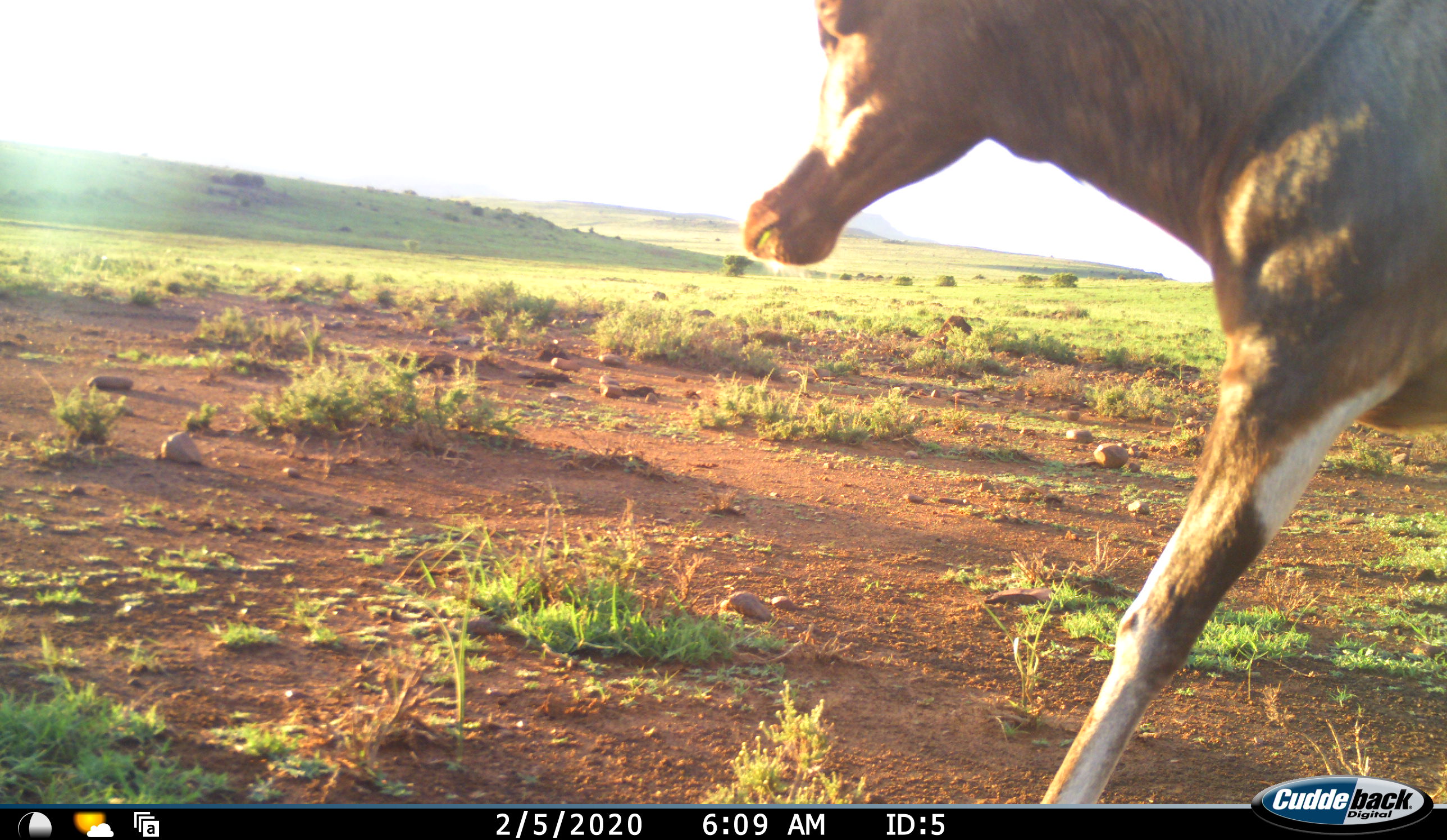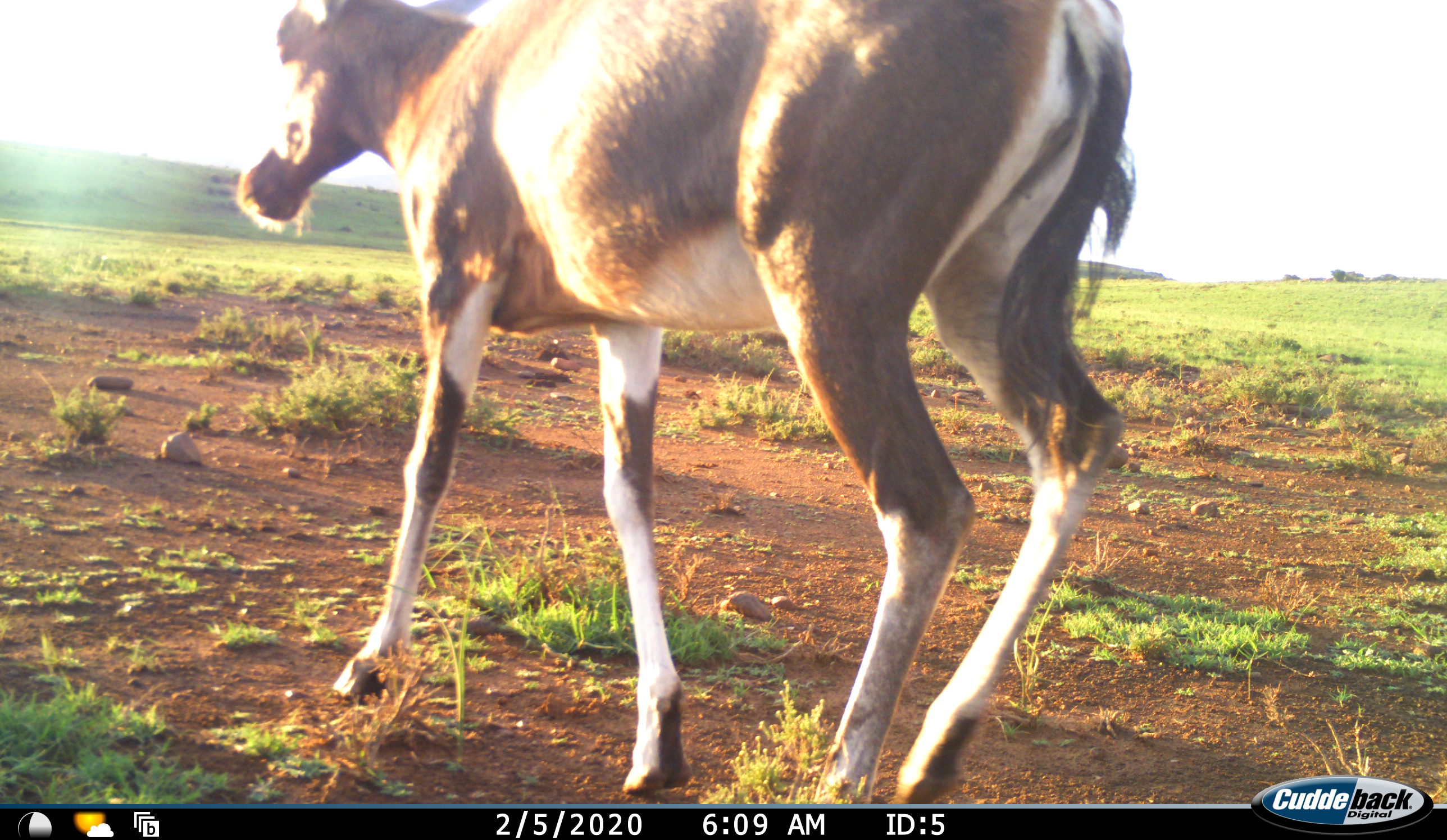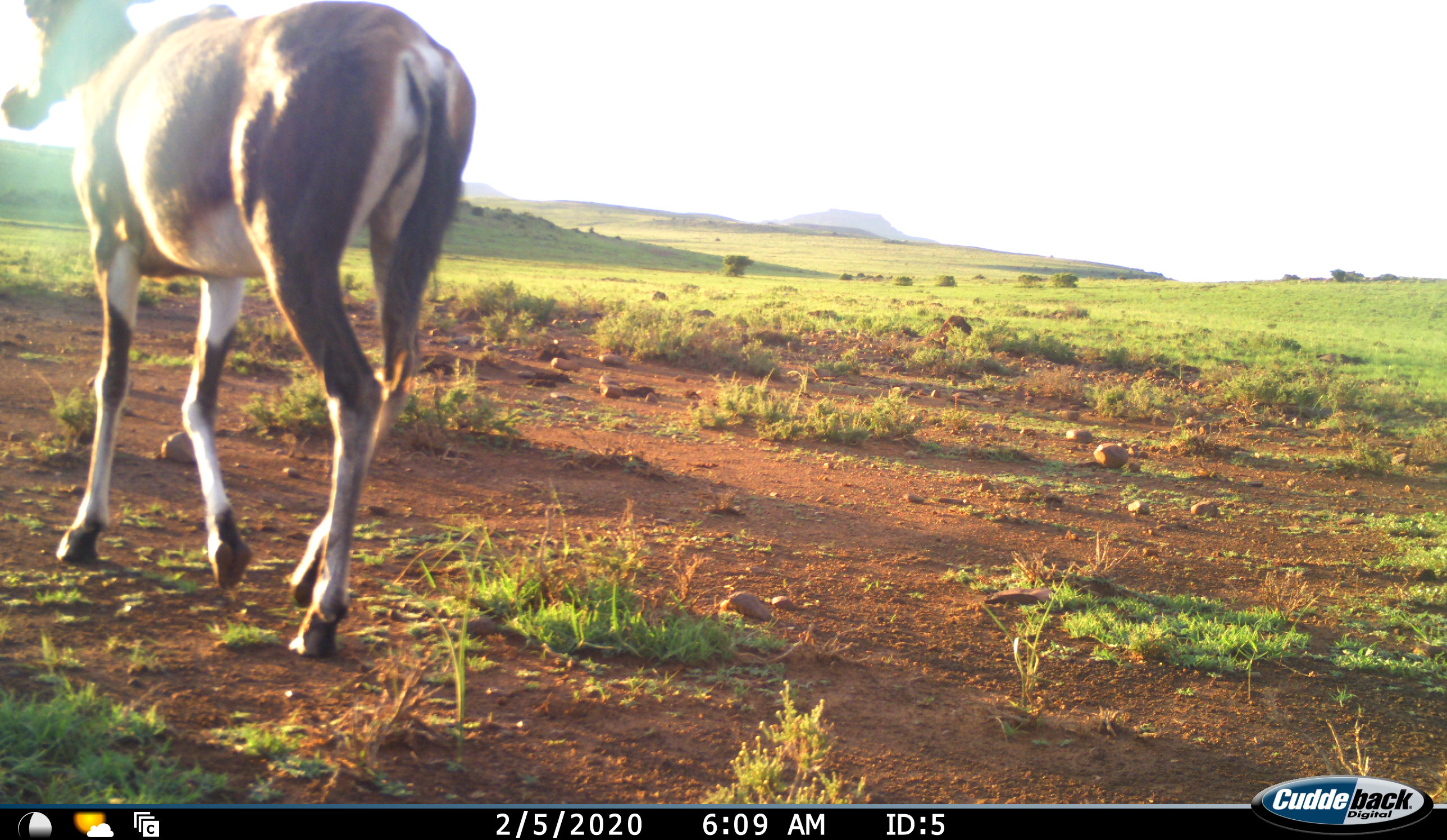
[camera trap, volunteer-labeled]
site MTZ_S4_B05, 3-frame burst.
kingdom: Animalia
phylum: Chordata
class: Mammalia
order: Artiodactyla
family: Bovidae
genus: Damaliscus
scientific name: Damaliscus pygargus phillipsi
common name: blesbok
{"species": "blesbok (Damaliscus pygargus phillipsi)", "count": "1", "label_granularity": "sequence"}